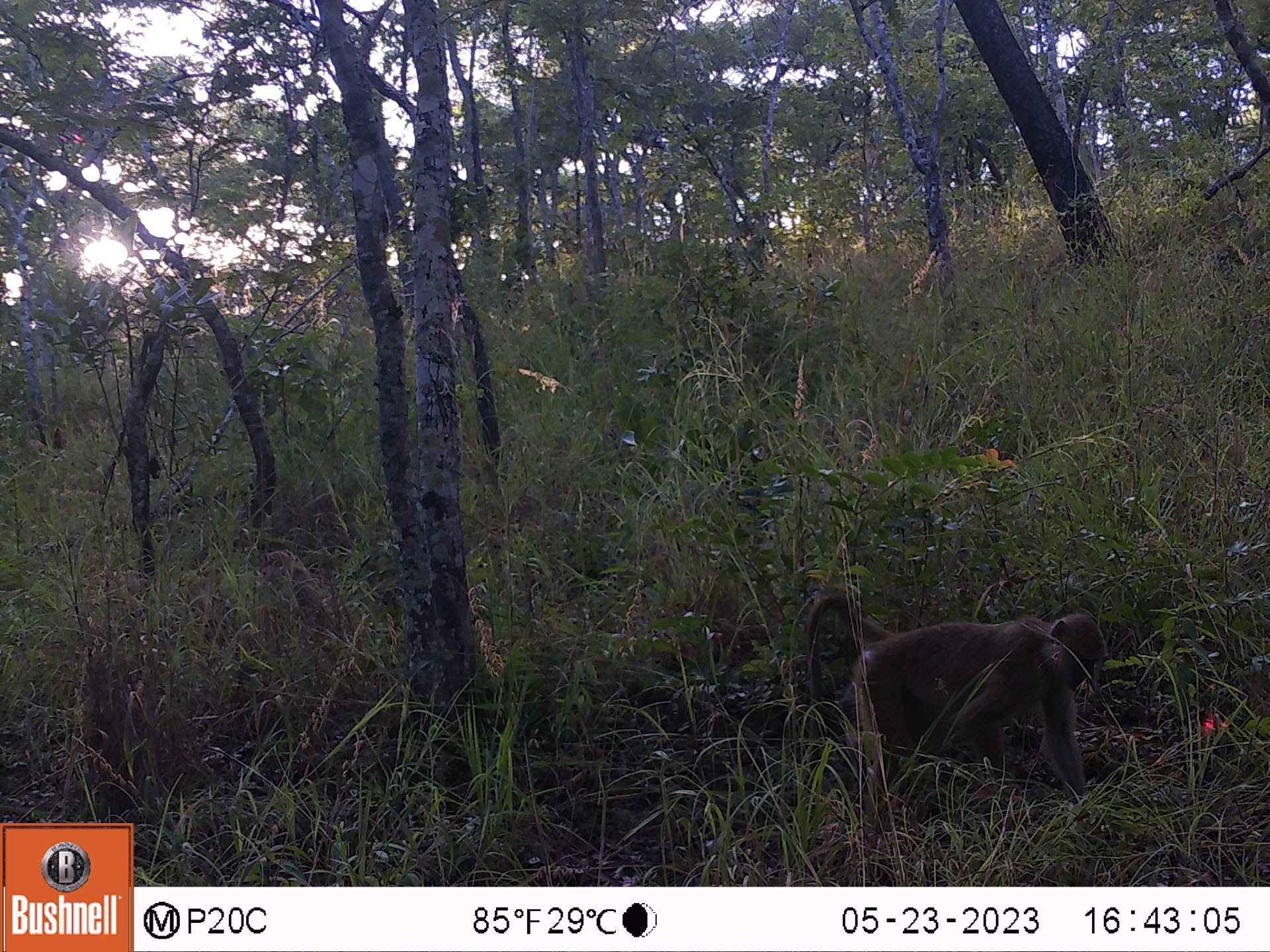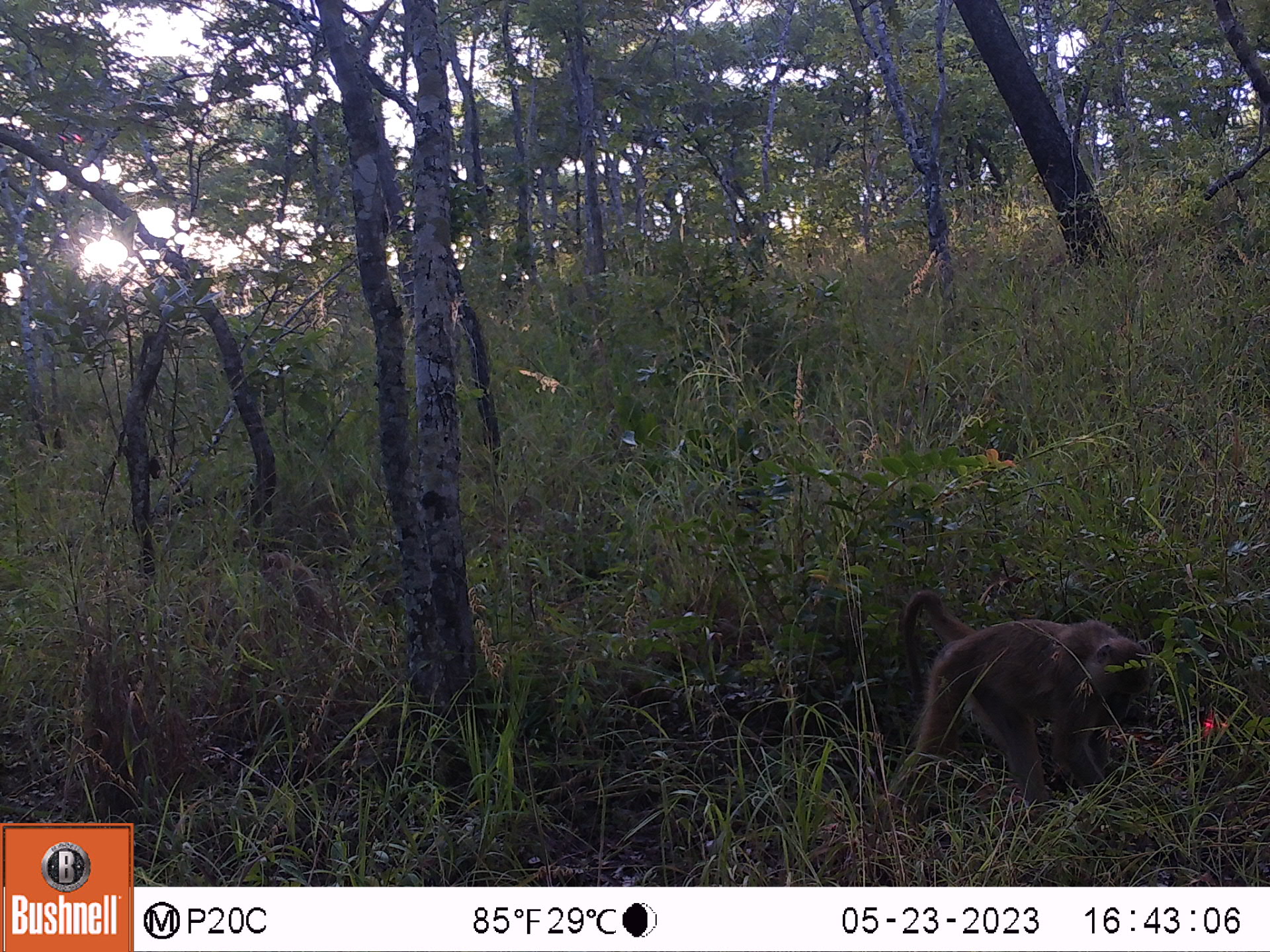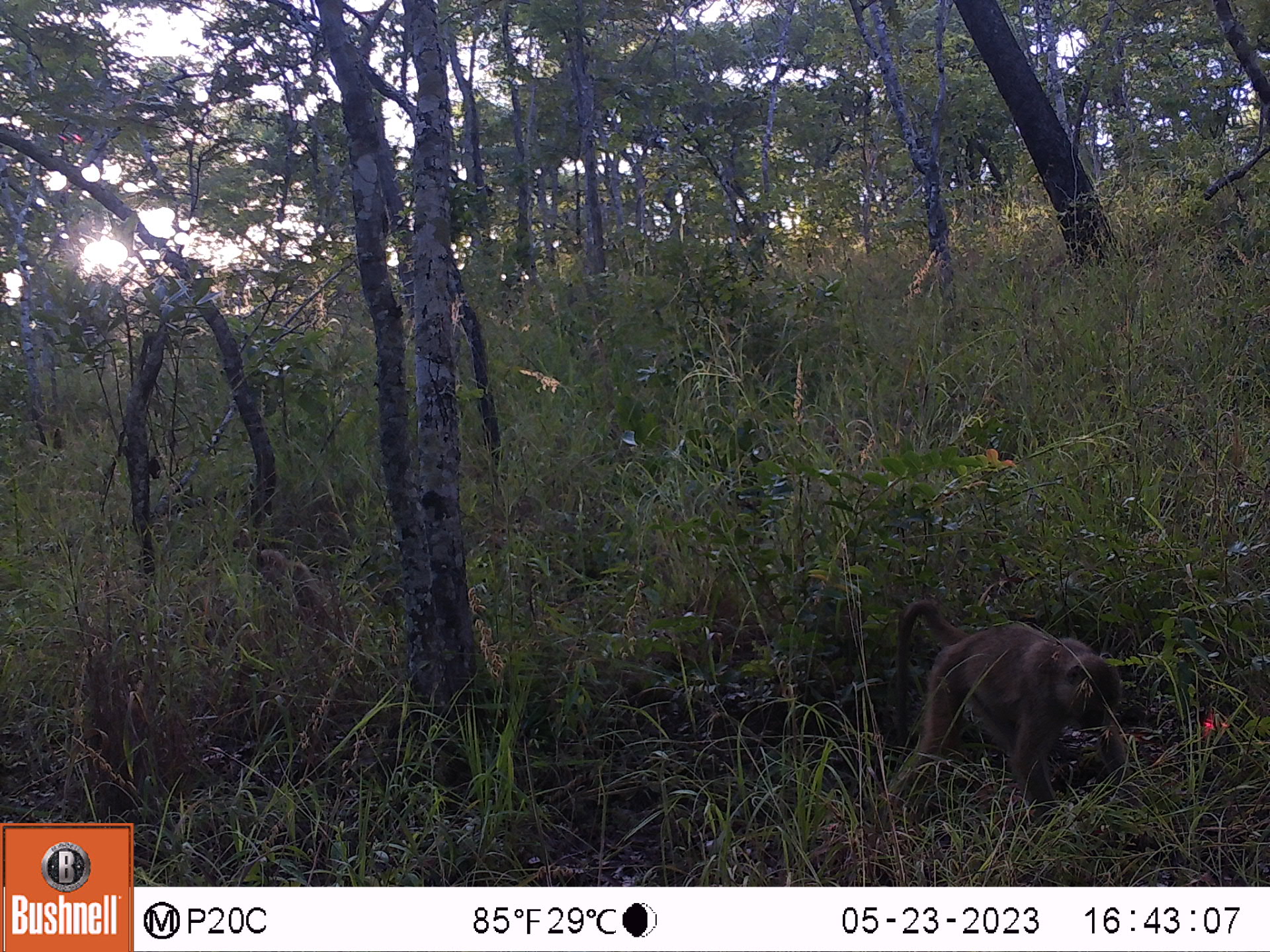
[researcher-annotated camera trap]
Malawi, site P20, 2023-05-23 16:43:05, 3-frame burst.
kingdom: Animalia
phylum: Chordata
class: Mammalia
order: Primates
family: Cercopithecidae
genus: Papio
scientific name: Papio cynocephalus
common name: yellow baboon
Yellow baboon (Papio cynocephalus), count 2.